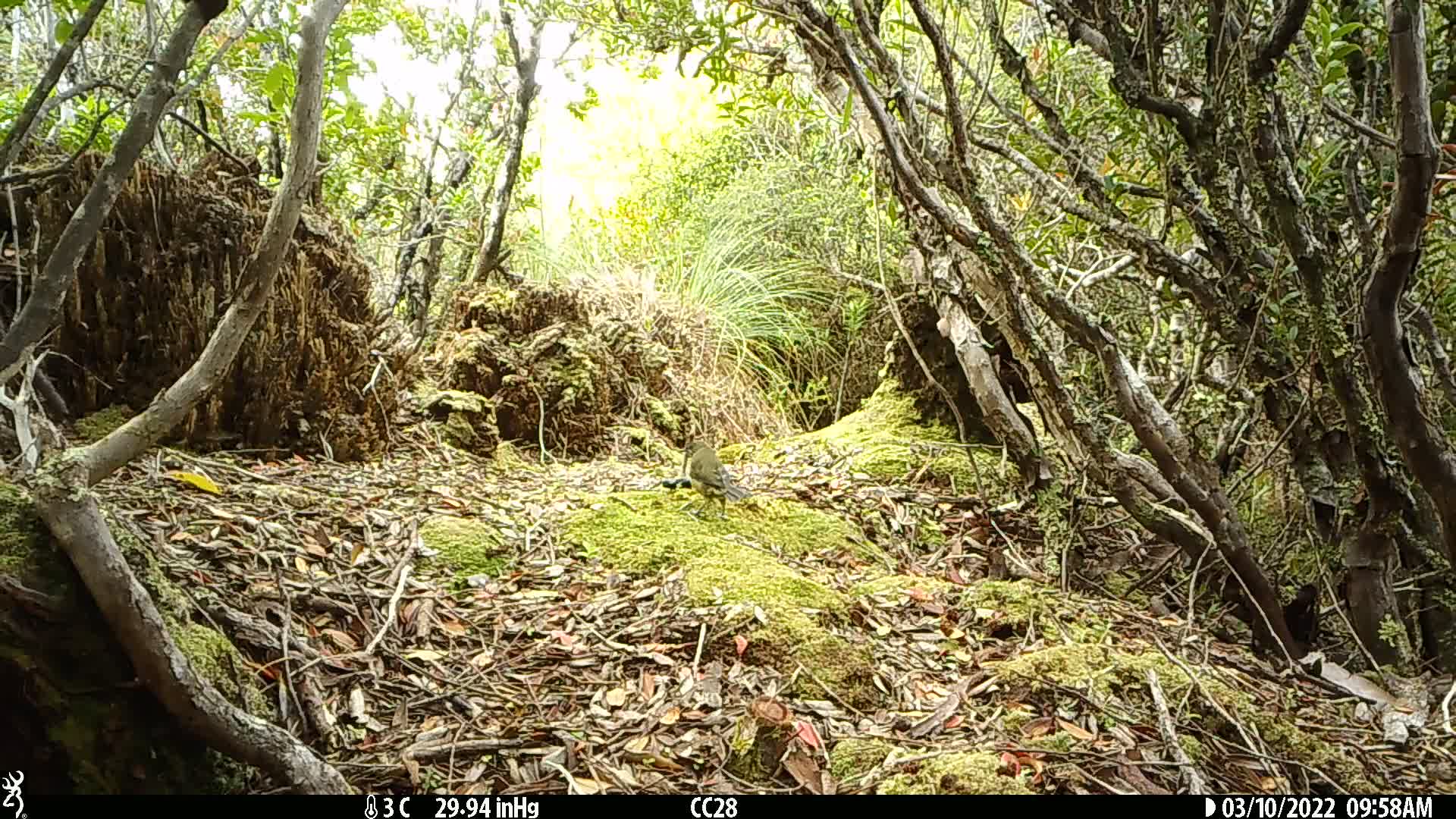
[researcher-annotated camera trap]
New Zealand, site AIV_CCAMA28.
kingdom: Animalia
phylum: Chordata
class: Aves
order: Passeriformes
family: Meliphagidae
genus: Anthornis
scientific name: Anthornis melanura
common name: new zealand bellbird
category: bellbird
Bellbird (new zealand bellbird) (Anthornis melanura).